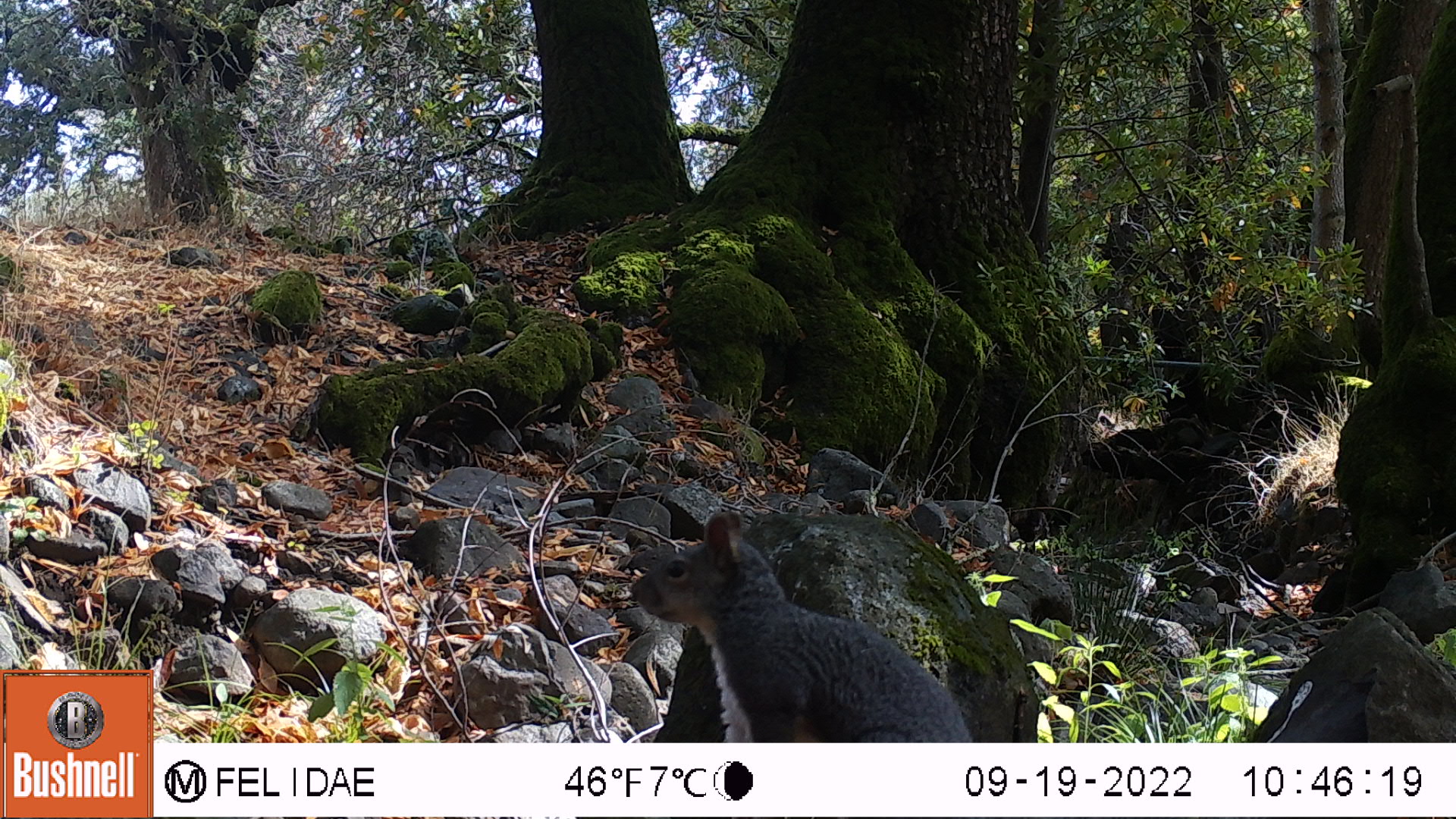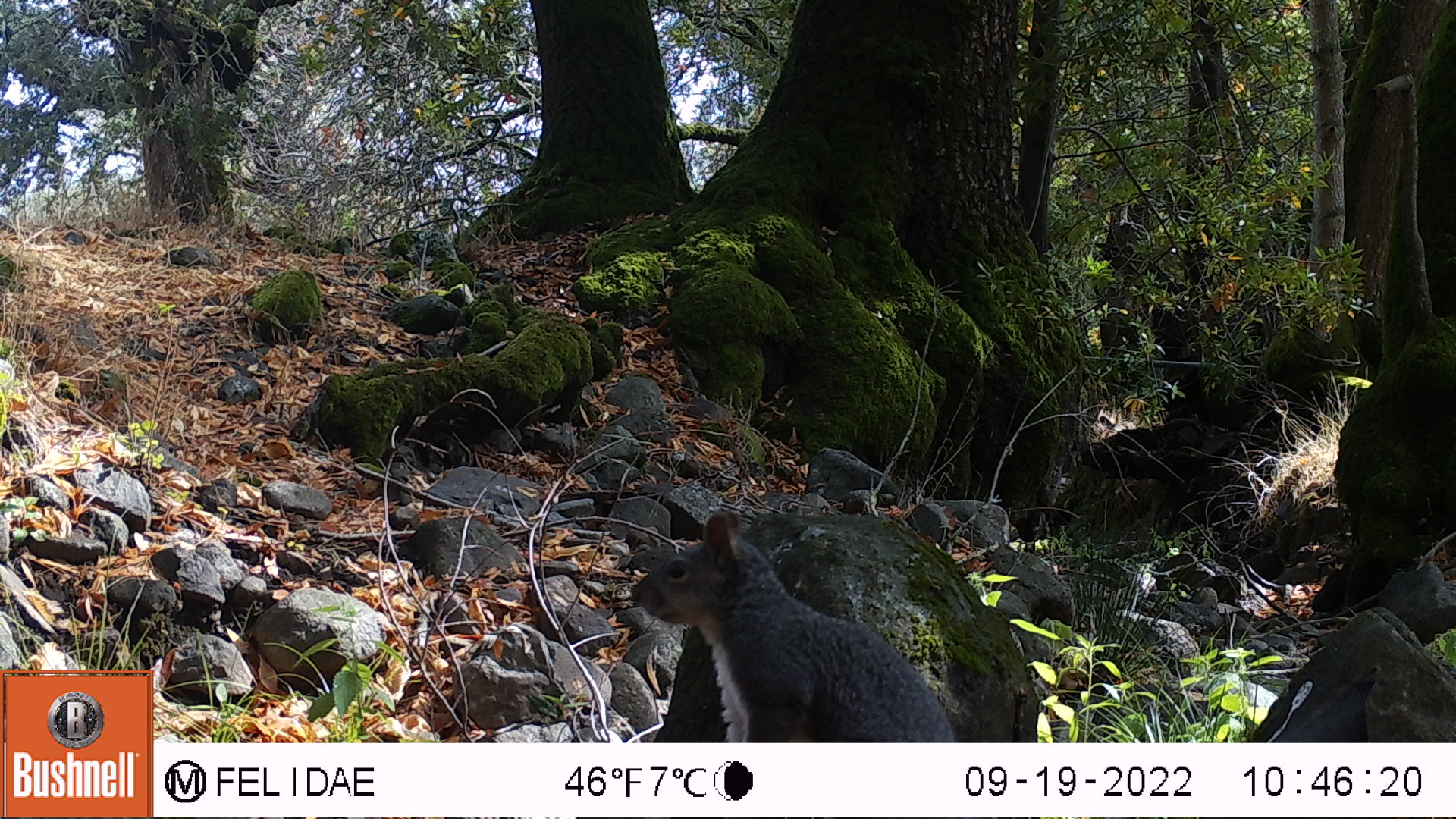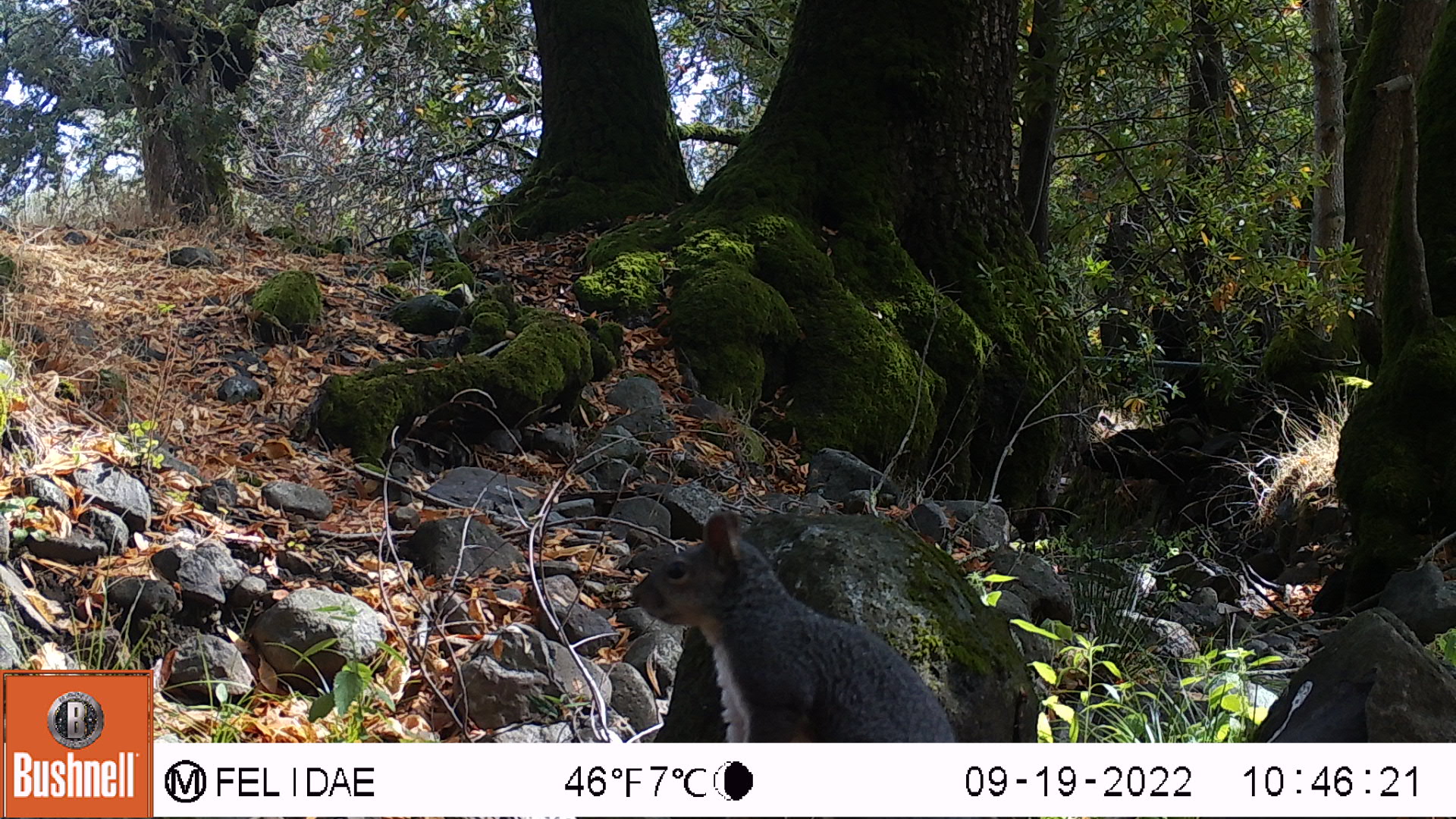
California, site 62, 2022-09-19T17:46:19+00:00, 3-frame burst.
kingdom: Animalia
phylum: Chordata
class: Mammalia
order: Rodentia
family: Sciuridae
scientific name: Sciuridae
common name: squirrel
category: unknown squirrel